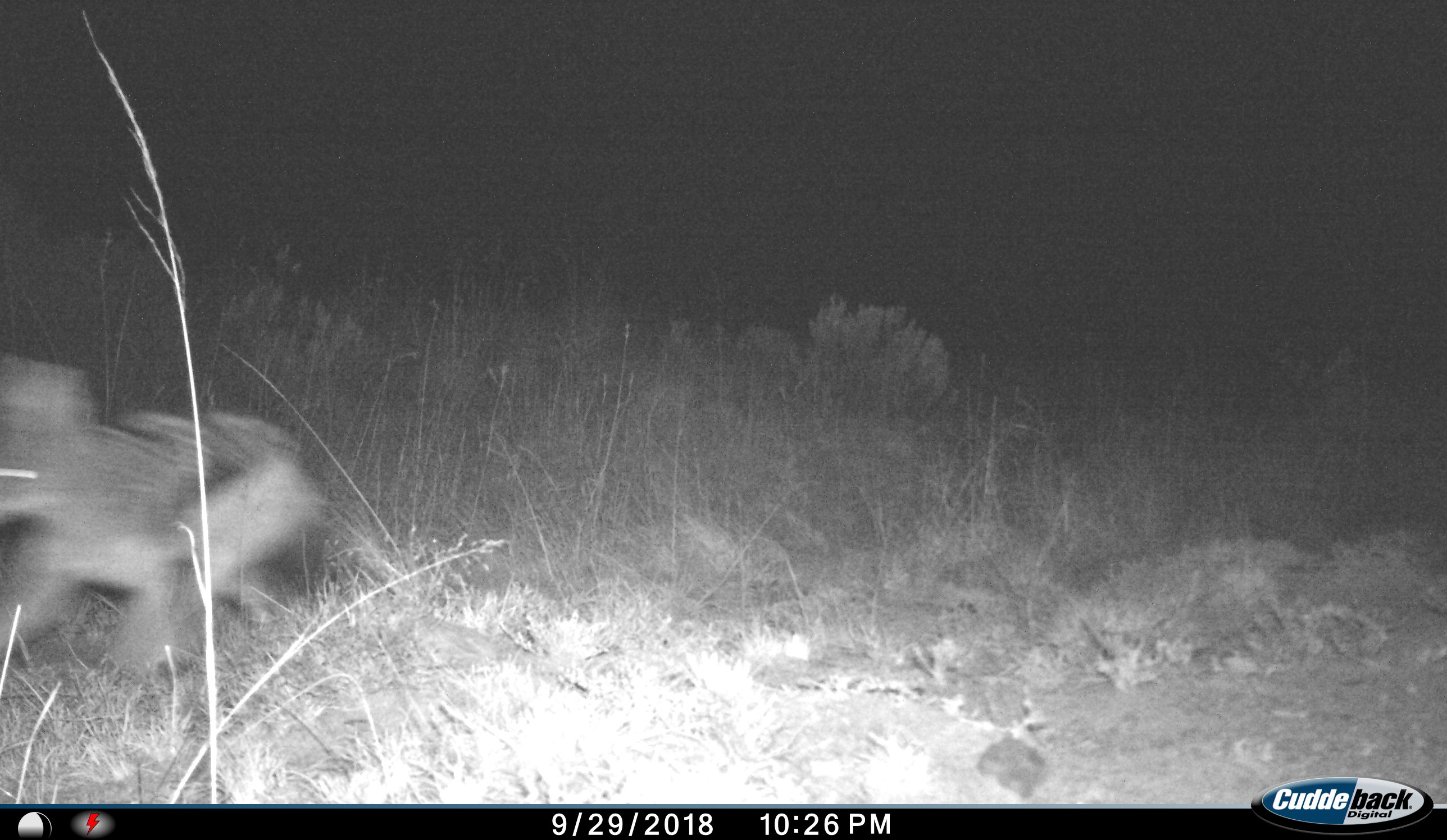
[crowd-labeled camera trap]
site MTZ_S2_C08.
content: unidentified animal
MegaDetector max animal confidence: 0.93